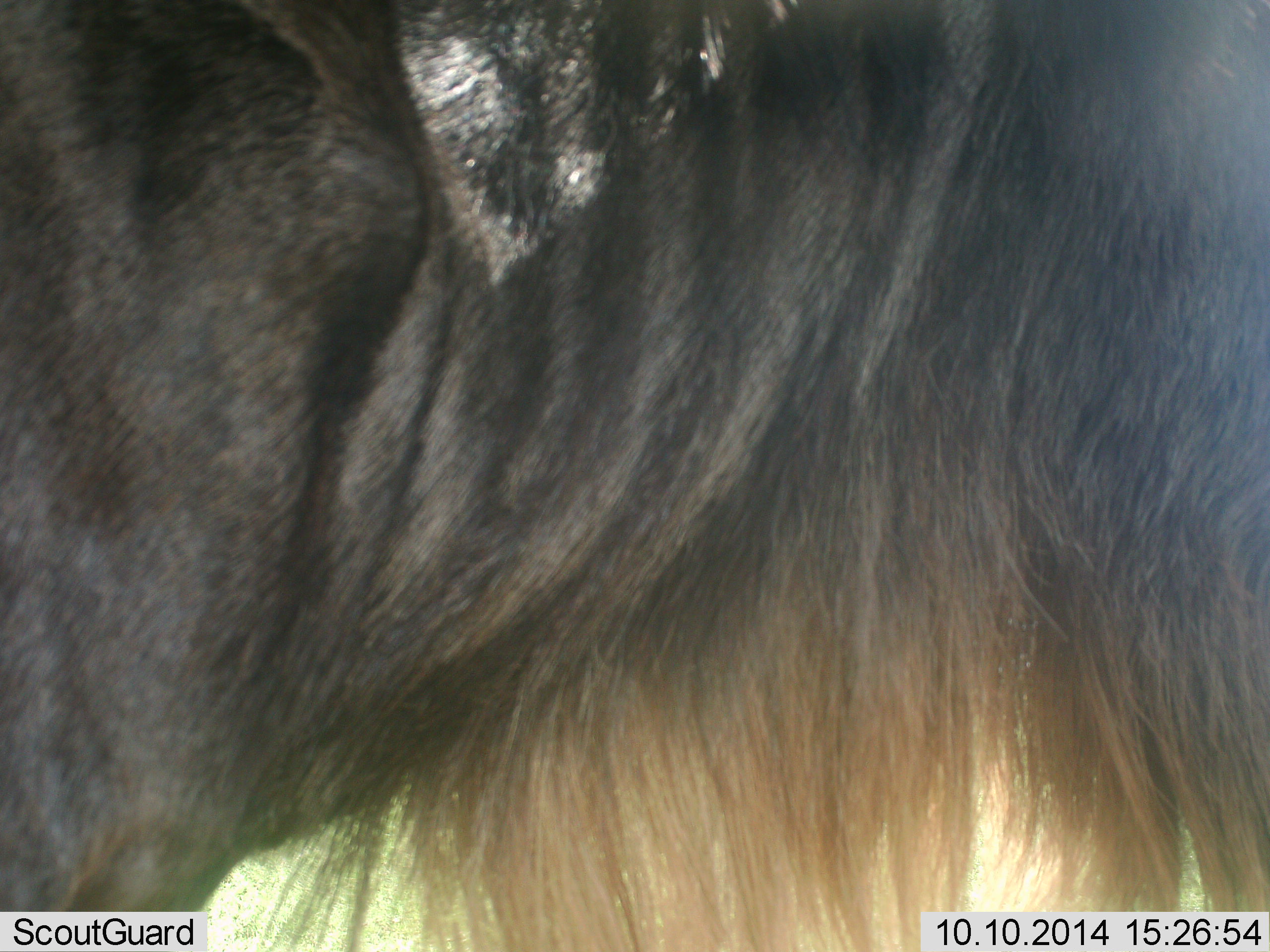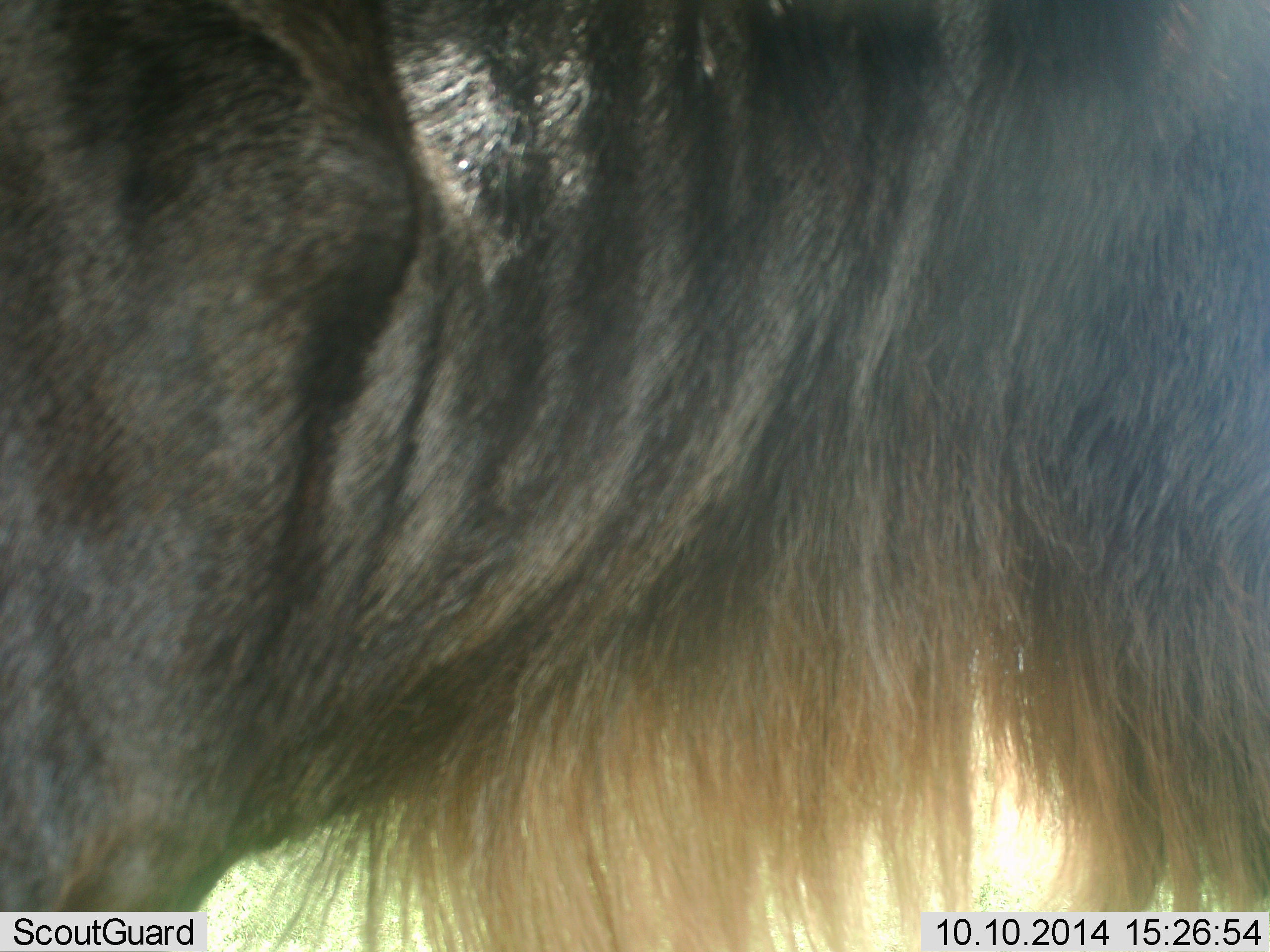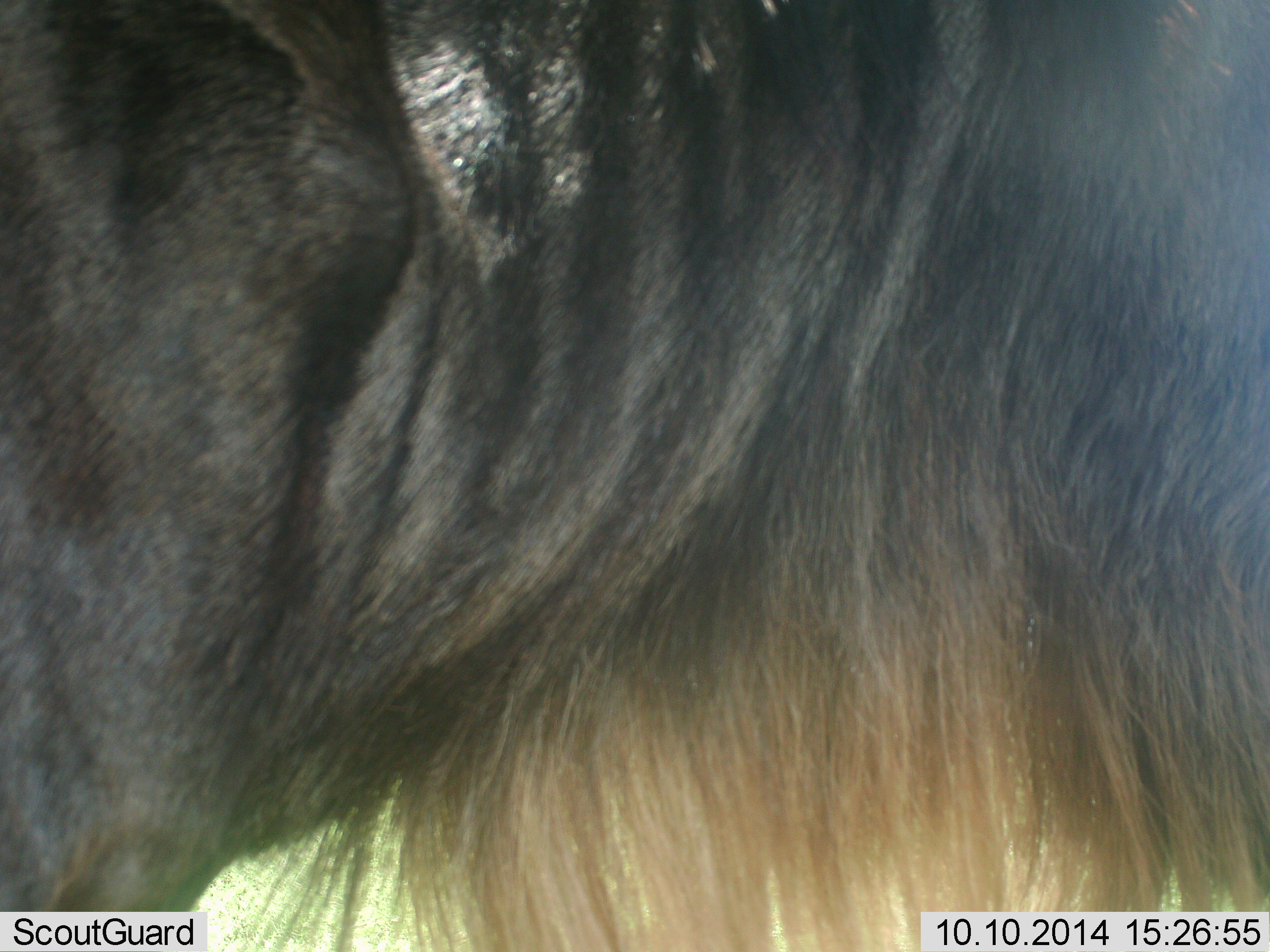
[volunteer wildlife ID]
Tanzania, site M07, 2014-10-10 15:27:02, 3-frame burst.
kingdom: Animalia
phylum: Chordata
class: Mammalia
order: Artiodactyla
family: Bovidae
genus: Connochaetes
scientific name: Connochaetes taurinus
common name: blue wildebeest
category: wildebeest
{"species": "wildebeest (blue wildebeest) (Connochaetes taurinus)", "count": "1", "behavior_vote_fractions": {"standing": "100%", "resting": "0%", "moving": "0%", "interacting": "0%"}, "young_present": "0%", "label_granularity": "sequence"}